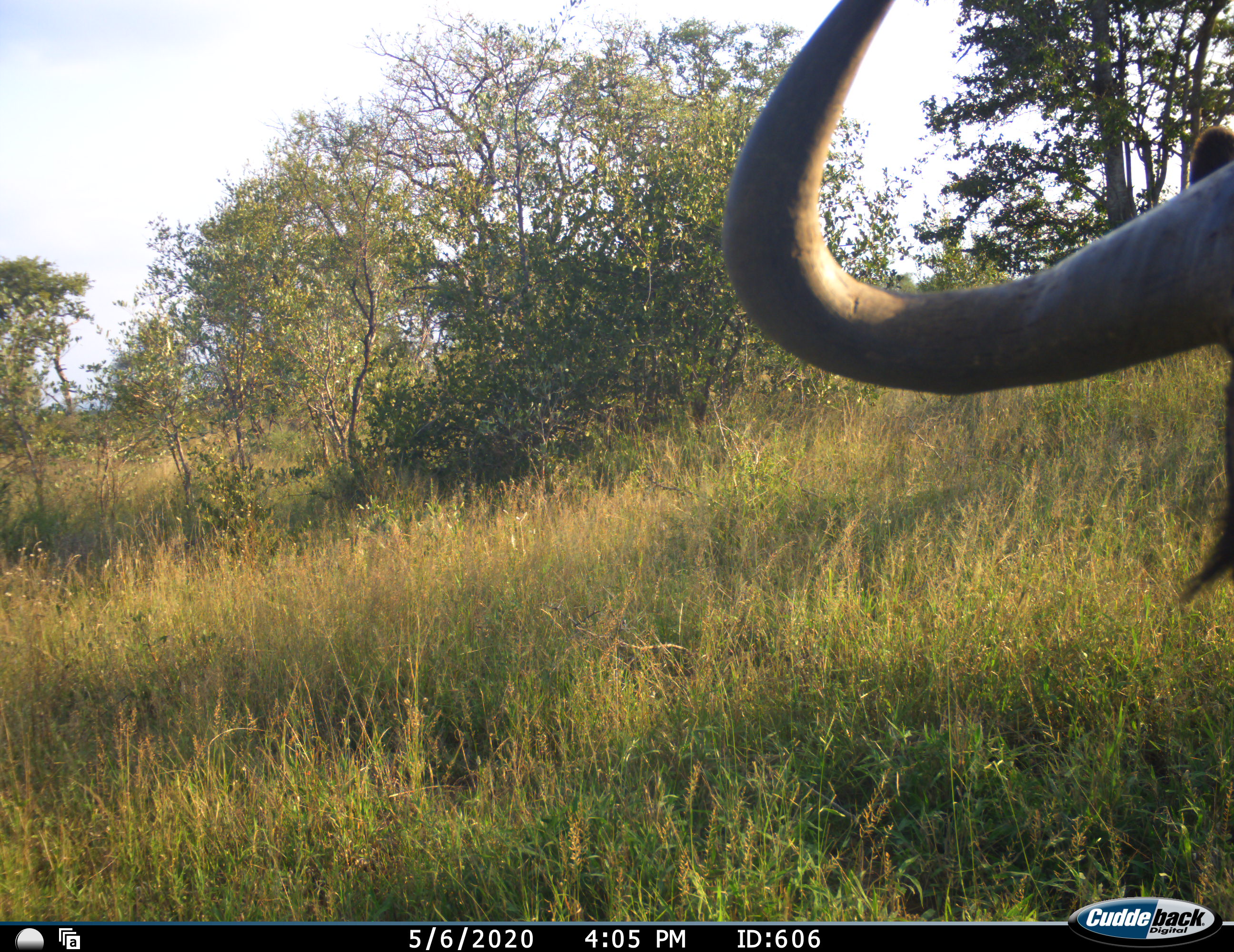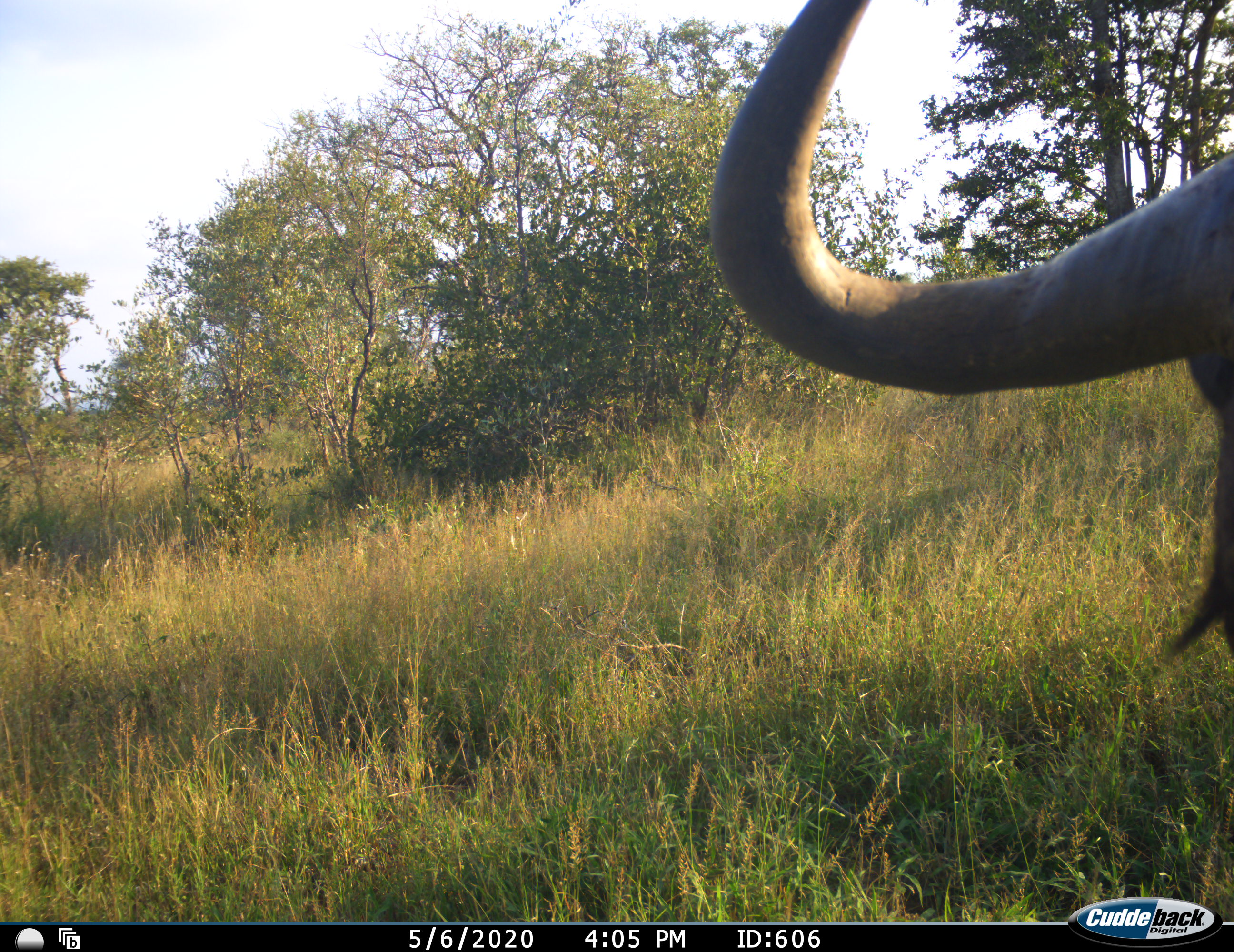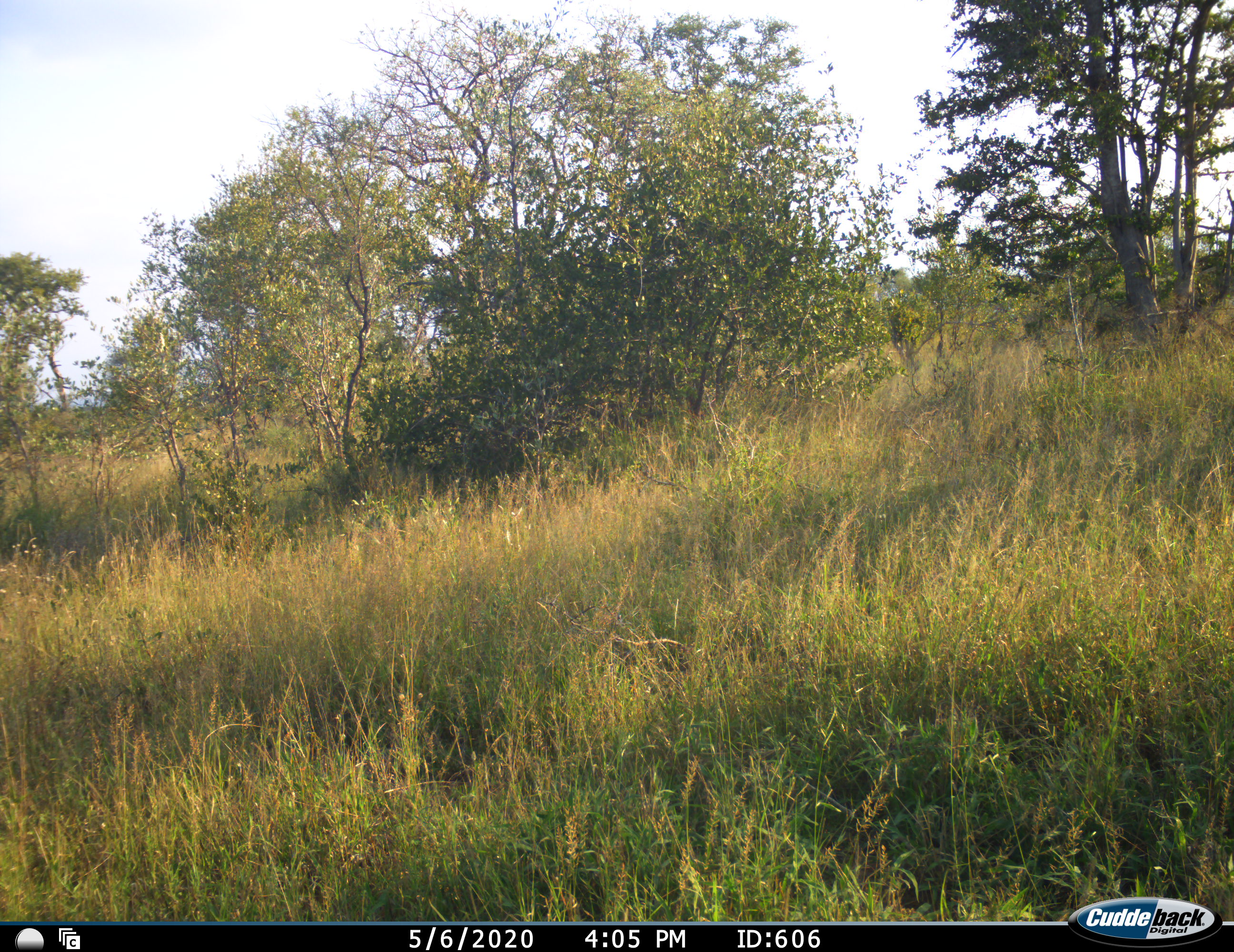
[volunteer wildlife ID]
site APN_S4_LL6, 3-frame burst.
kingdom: Animalia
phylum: Chordata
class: Mammalia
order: Artiodactyla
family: Bovidae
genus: Syncerus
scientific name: Syncerus caffer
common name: african buffalo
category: buffalo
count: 1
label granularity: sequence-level